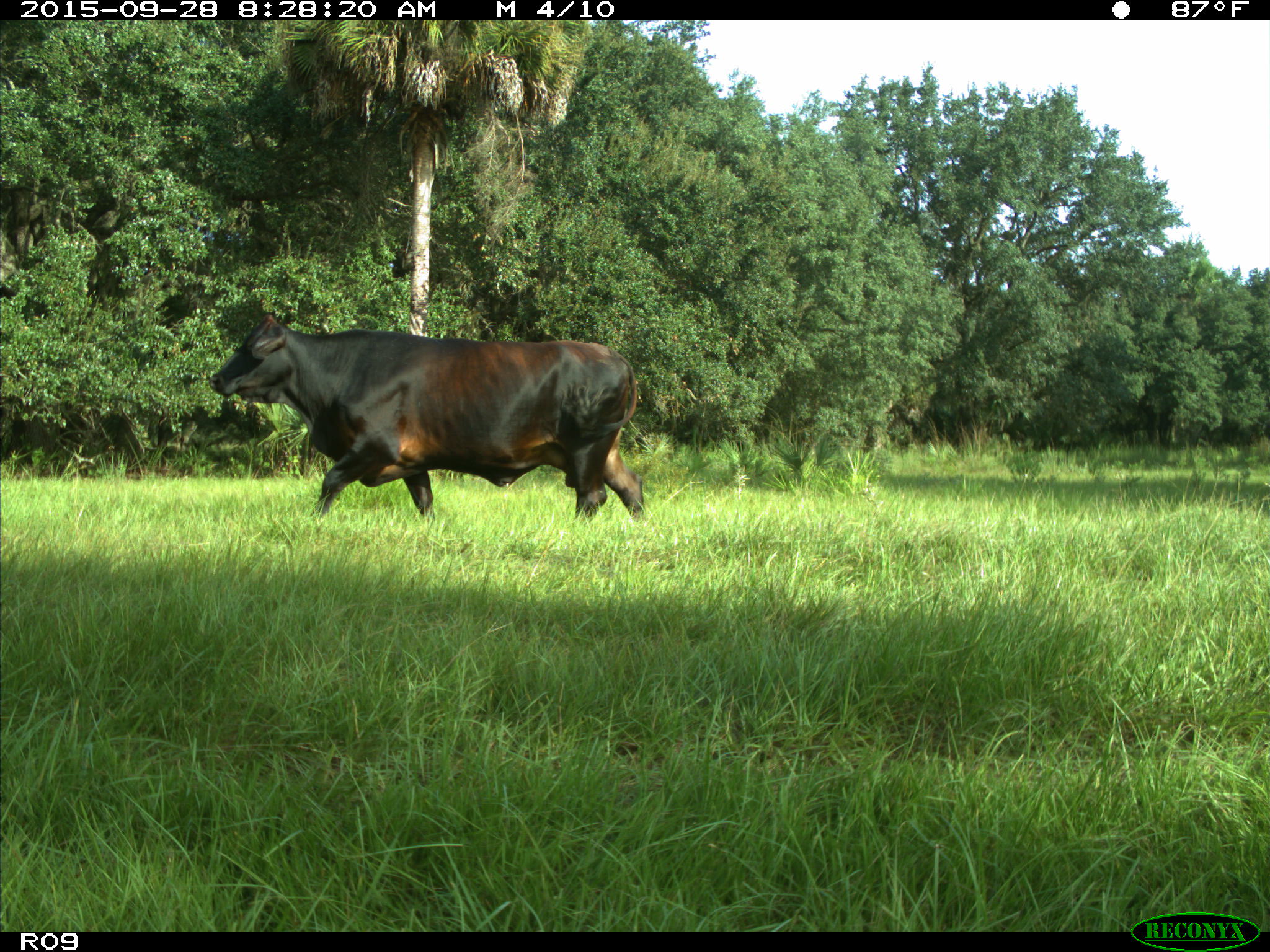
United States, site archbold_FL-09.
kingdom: Animalia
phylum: Chordata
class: Mammalia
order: Artiodactyla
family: Bovidae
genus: Bos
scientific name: Bos taurus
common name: domestic cow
Bos taurus (domestic cow).